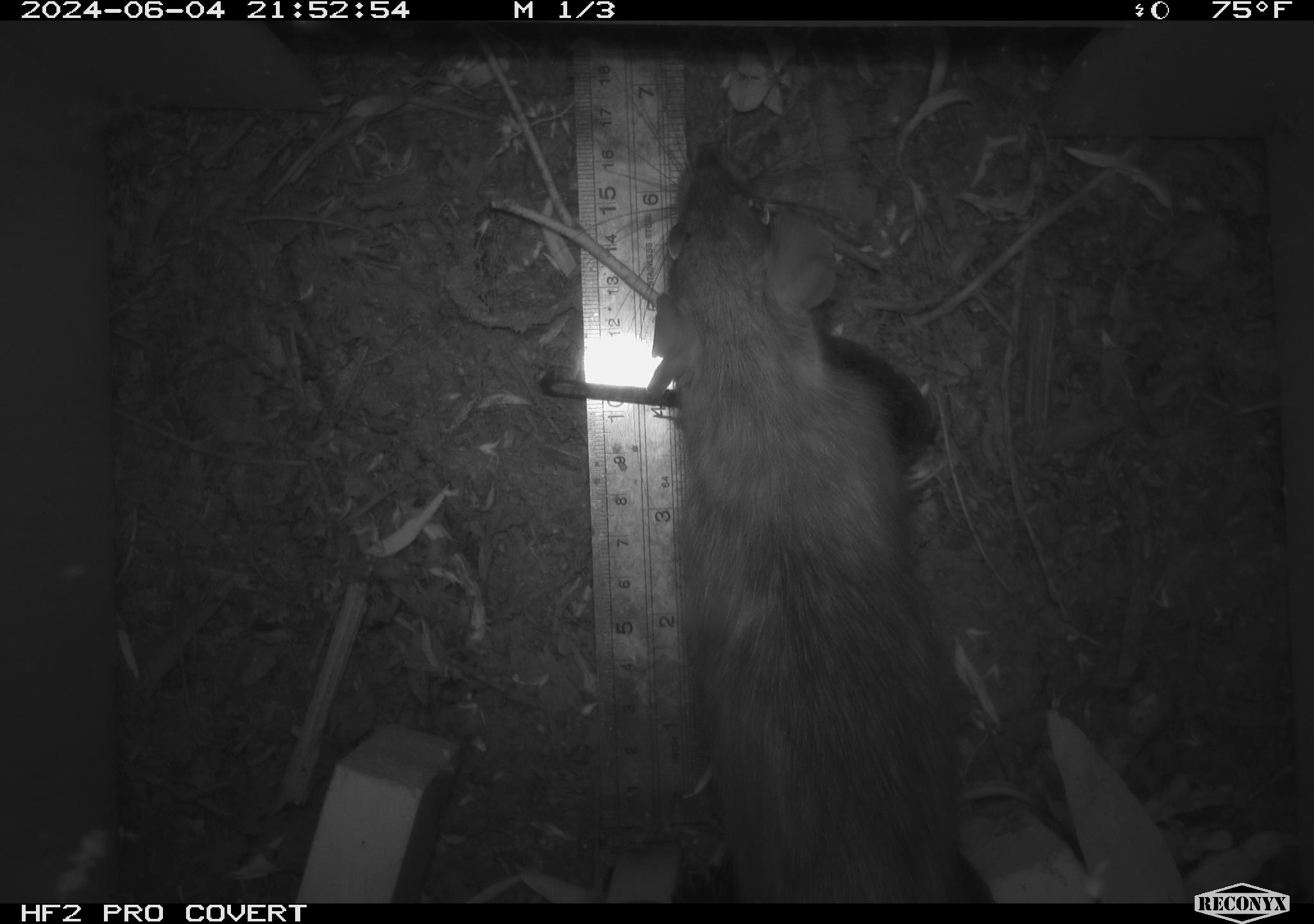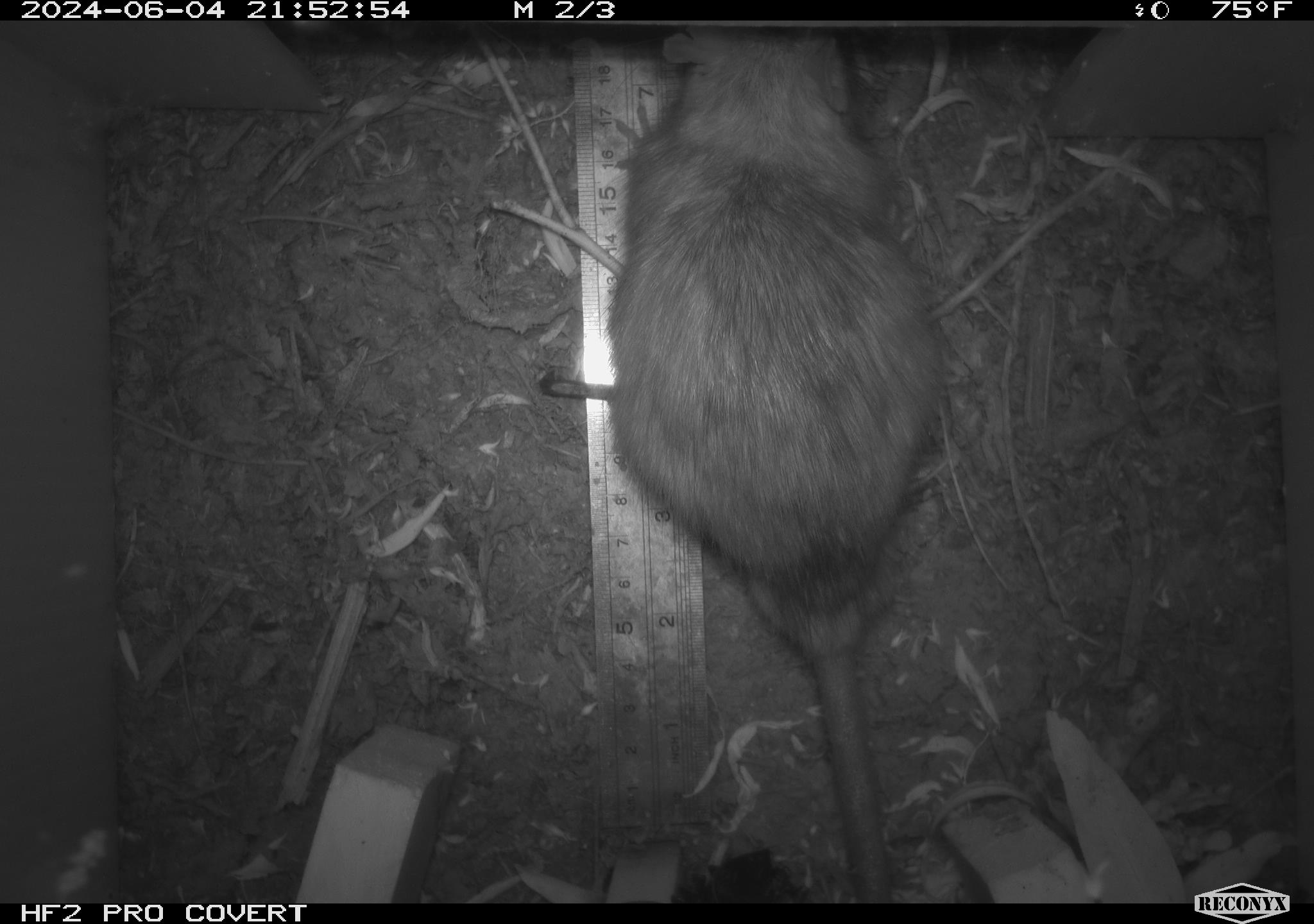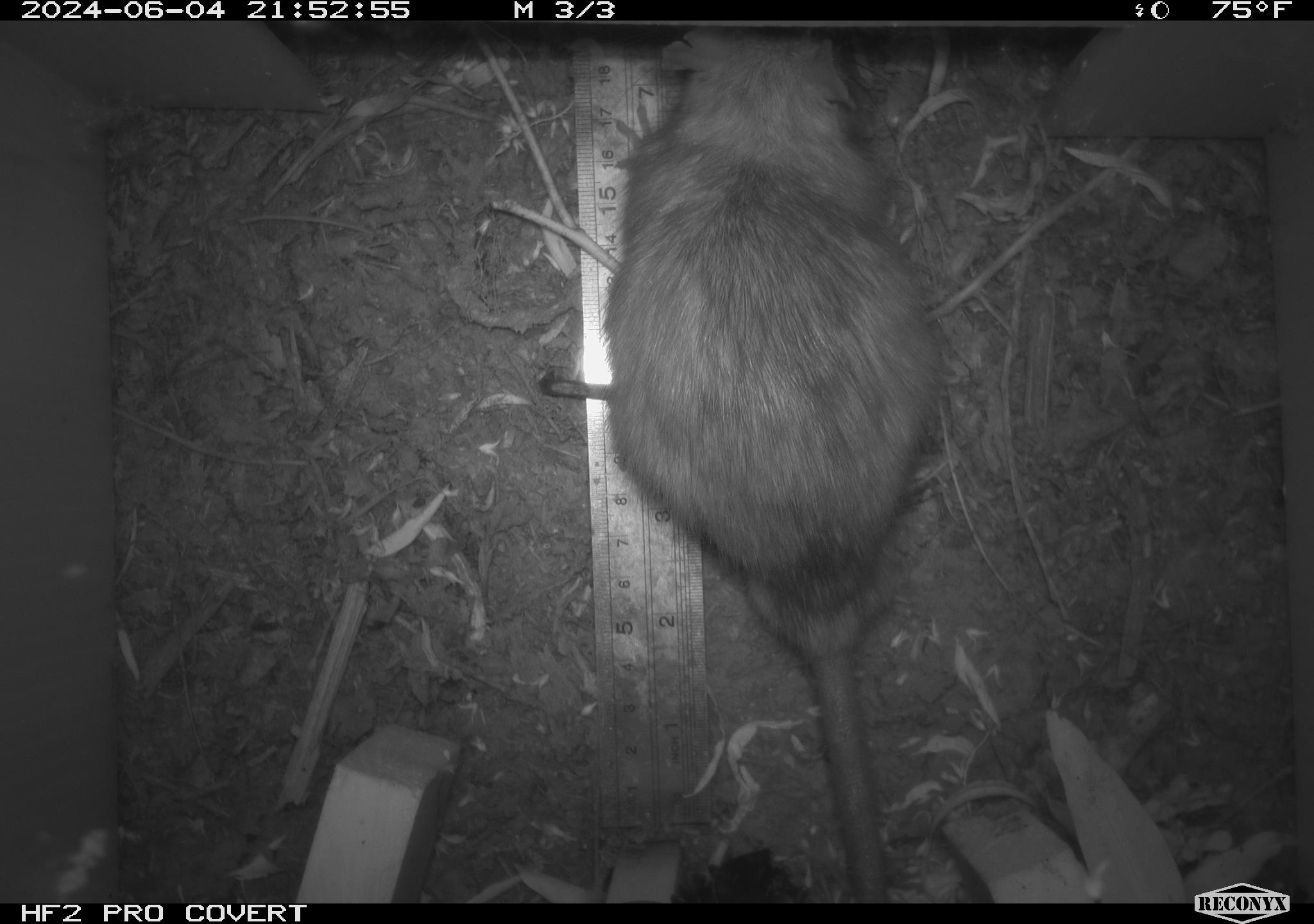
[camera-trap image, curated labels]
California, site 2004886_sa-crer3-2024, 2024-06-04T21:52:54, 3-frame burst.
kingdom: Animalia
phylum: Chordata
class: Mammalia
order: Rodentia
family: Muridae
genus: Rattus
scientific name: Rattus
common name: rat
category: rattus species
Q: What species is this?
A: Rattus species (rat) (Rattus).